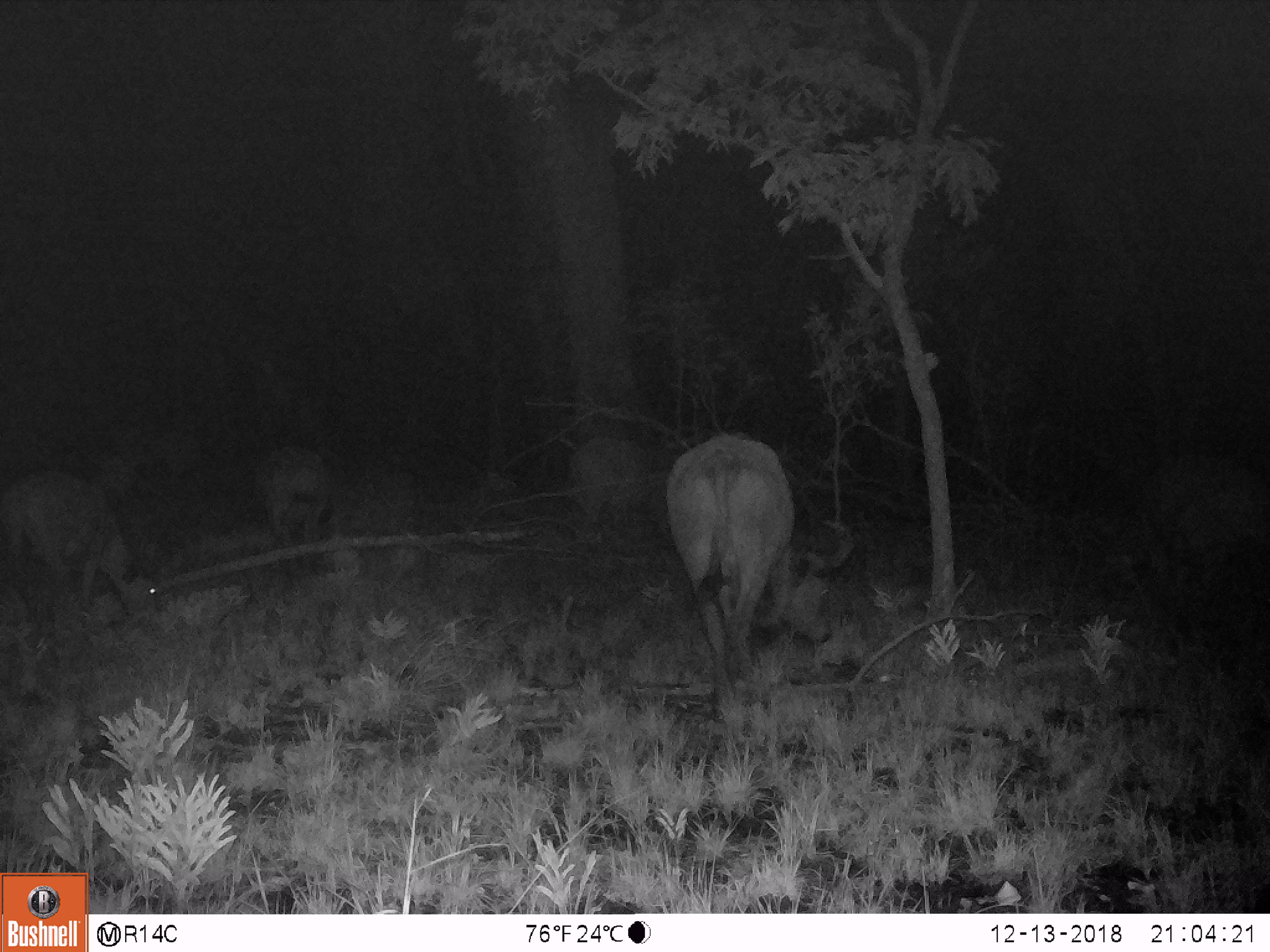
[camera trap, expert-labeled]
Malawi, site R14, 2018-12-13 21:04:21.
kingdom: Animalia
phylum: Chordata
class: Mammalia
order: Artiodactyla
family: Bovidae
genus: Syncerus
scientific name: Syncerus caffer caffer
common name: cape buffalo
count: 5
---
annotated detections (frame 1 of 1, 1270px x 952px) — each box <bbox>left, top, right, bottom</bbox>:
cape buffalo: <bbox>669, 428, 862, 728</bbox>; <bbox>0, 465, 170, 630</bbox>; <bbox>1135, 448, 1270, 595</bbox>; <bbox>565, 425, 669, 548</bbox>; <bbox>251, 438, 352, 554</bbox>